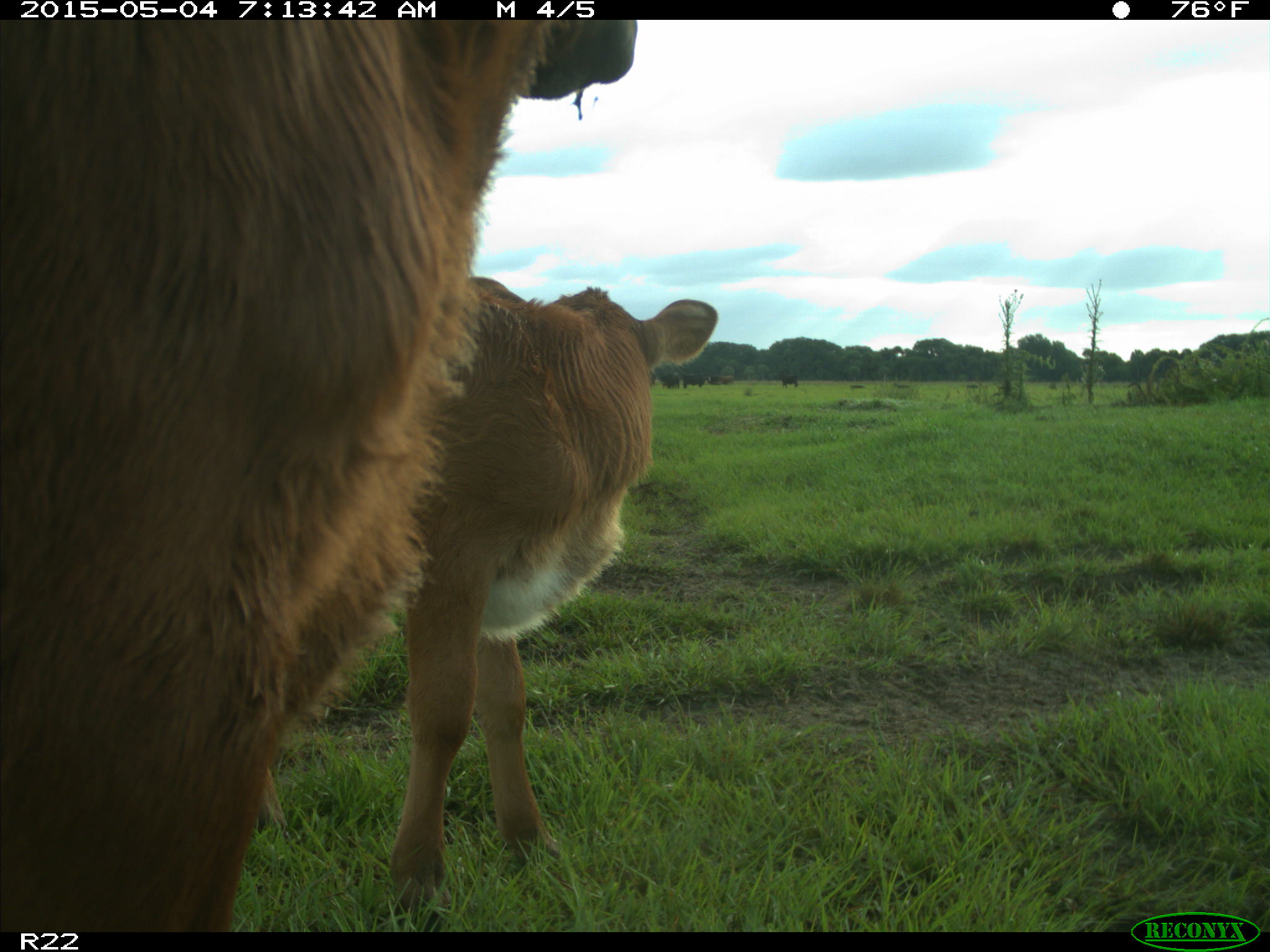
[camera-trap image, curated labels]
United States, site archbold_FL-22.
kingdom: Animalia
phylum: Chordata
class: Mammalia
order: Artiodactyla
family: Bovidae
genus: Bos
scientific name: Bos taurus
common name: domestic cow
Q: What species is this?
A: Bos taurus (domestic cow).